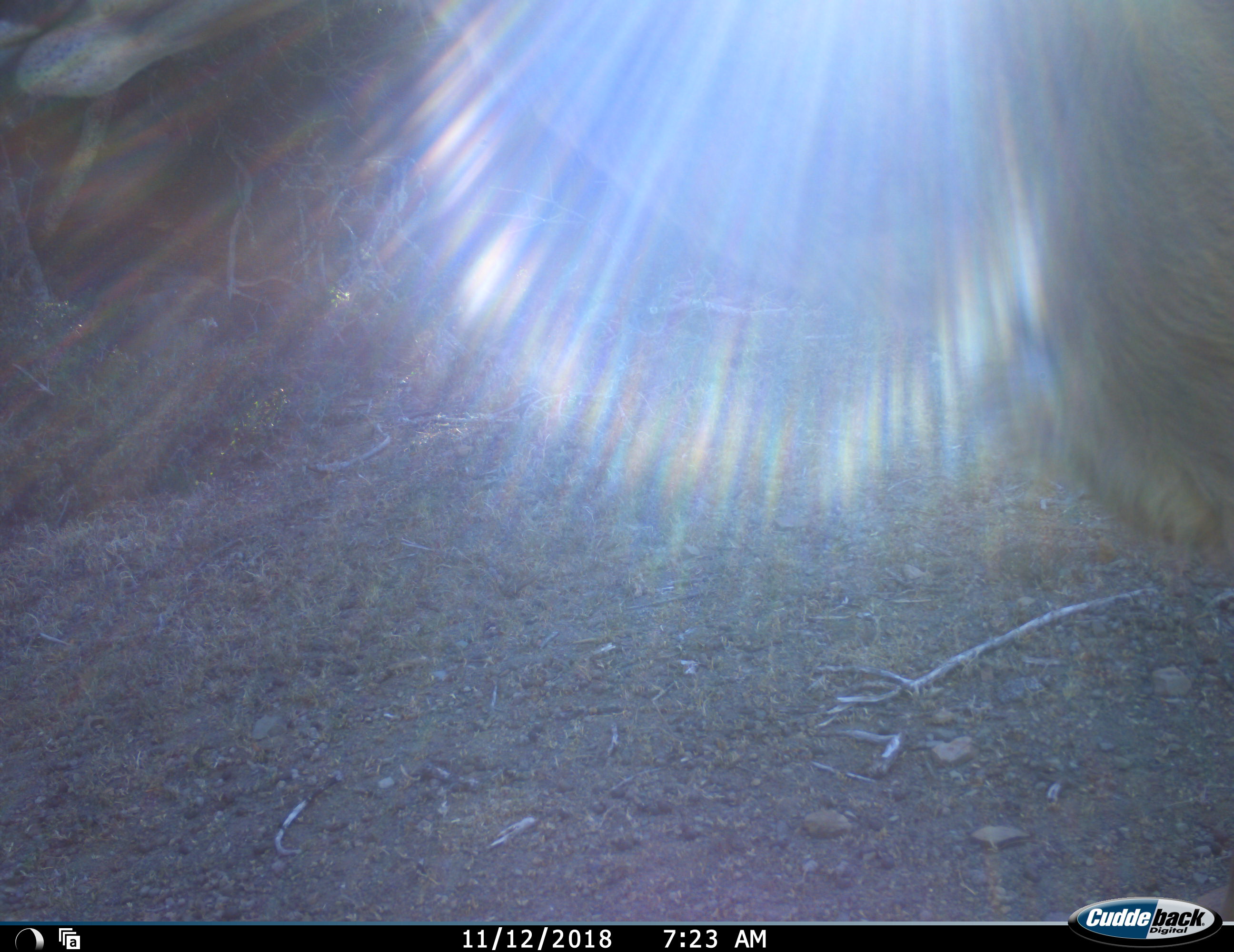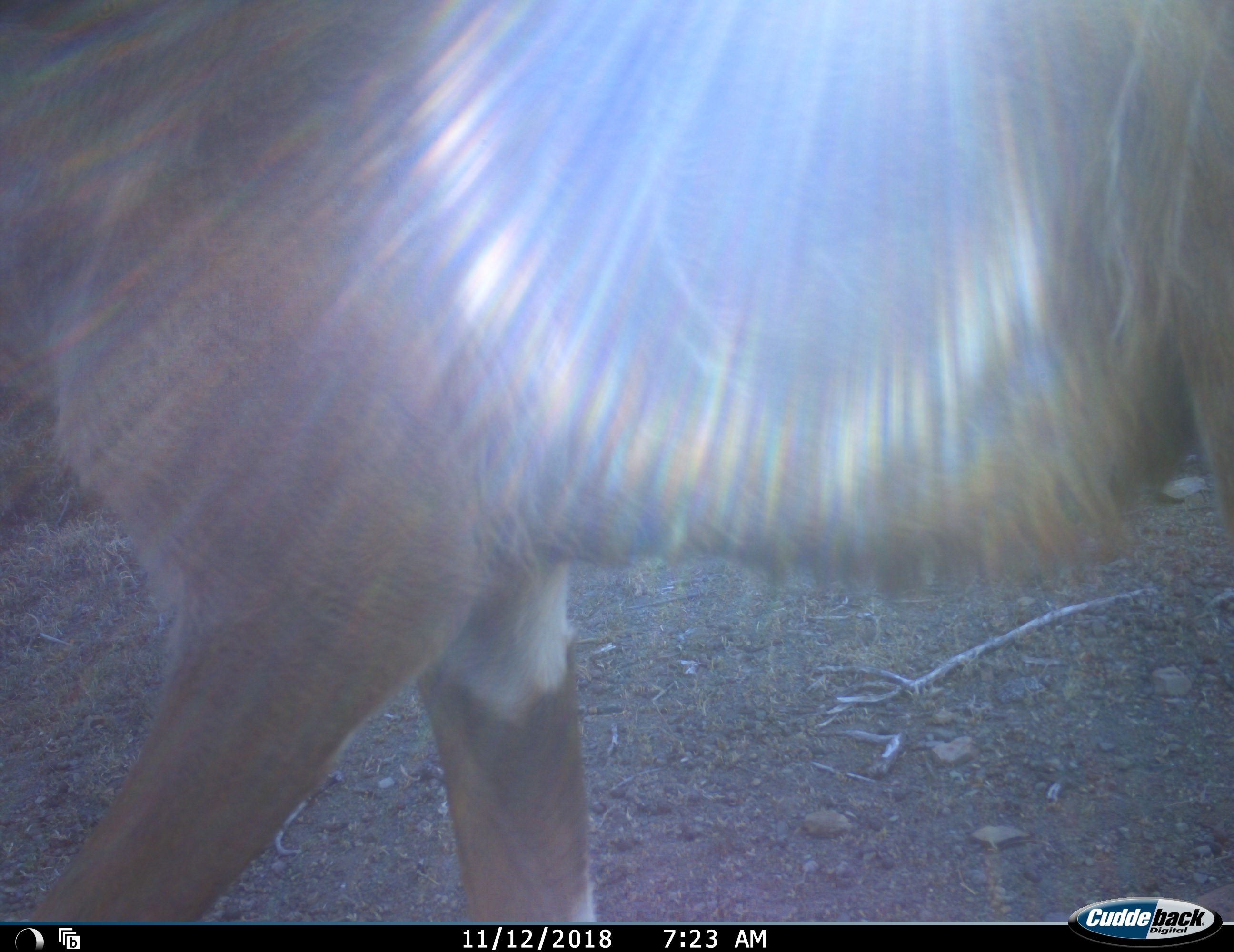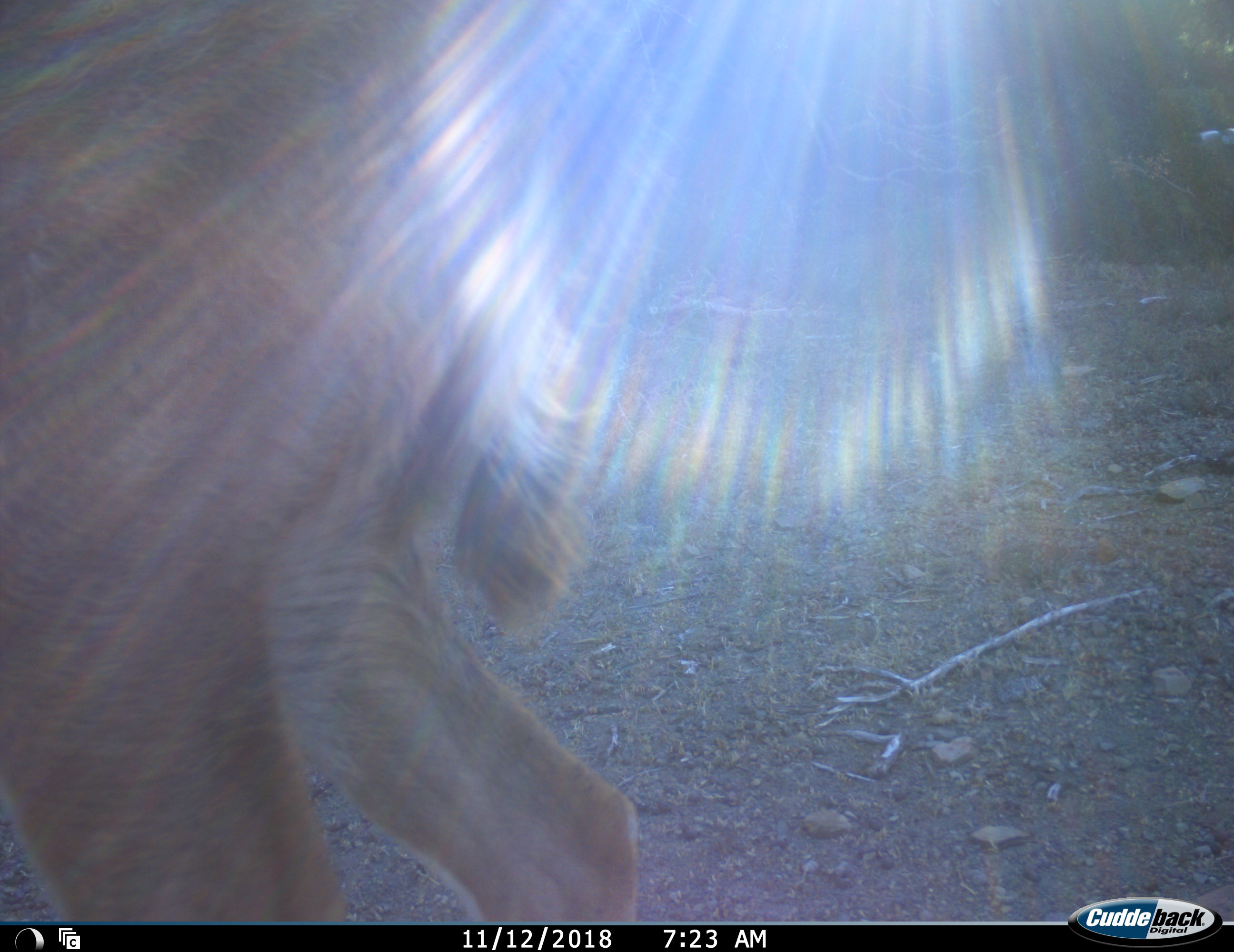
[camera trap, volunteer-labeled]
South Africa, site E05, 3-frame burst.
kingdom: Animalia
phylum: Chordata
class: Mammalia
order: Artiodactyla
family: Bovidae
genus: Tragelaphus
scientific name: Tragelaphus strepsiceros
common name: greater kudu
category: kudu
Kudu (greater kudu) (Tragelaphus strepsiceros), count 1. Behavior (volunteer vote fractions): standing 0%, resting 0%, moving 100%, interacting 0%. Young present (vote fraction): 0%. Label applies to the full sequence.